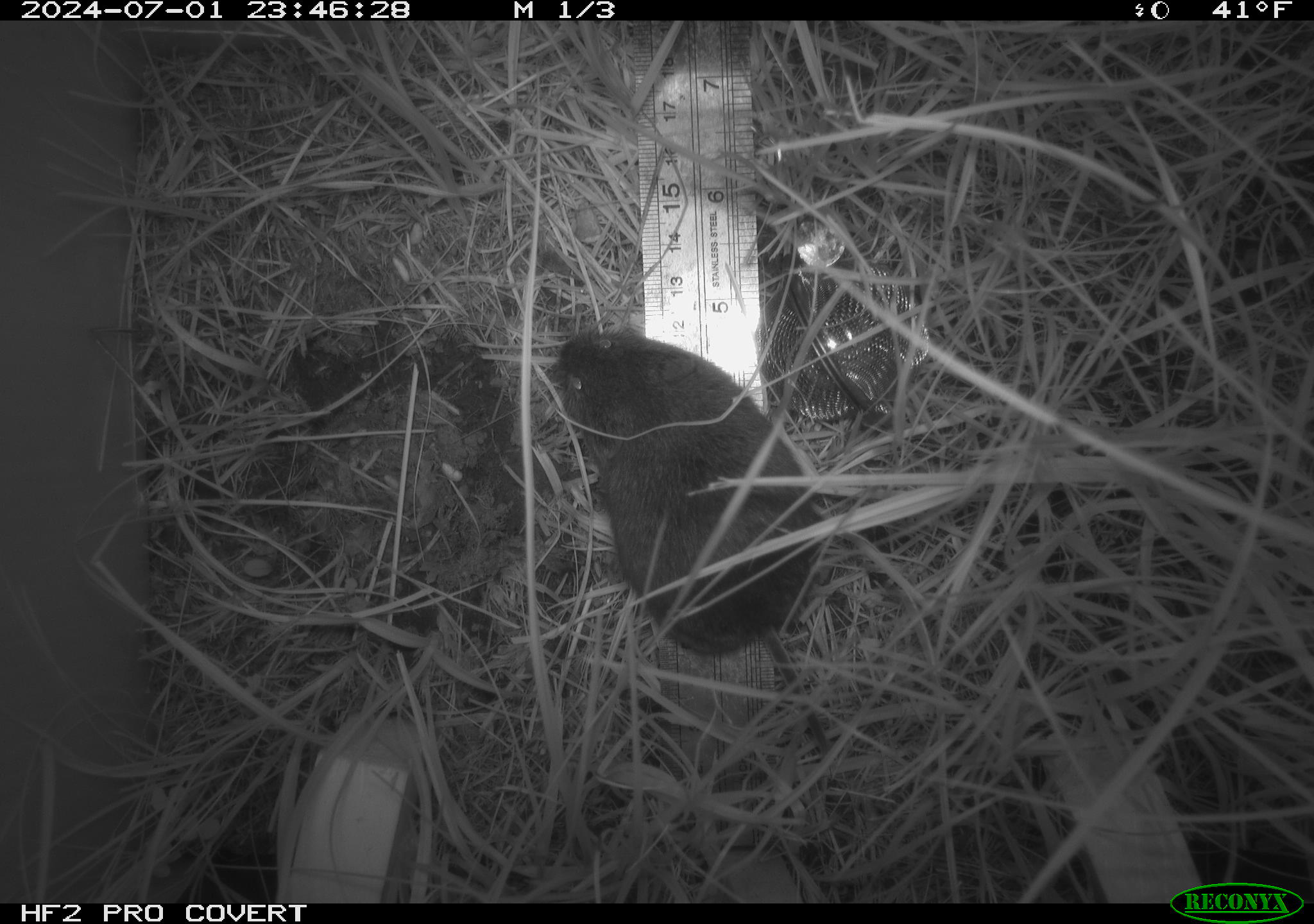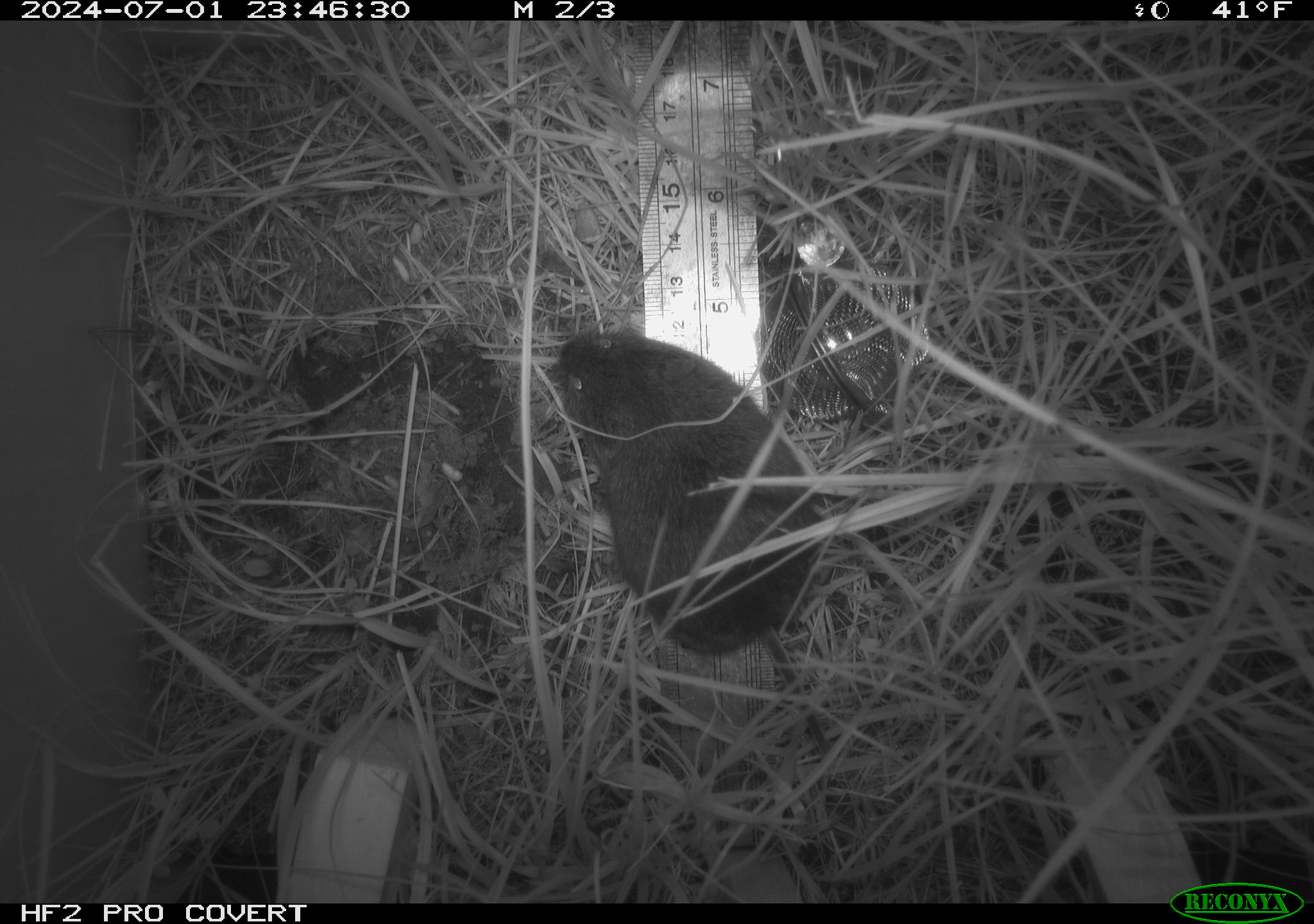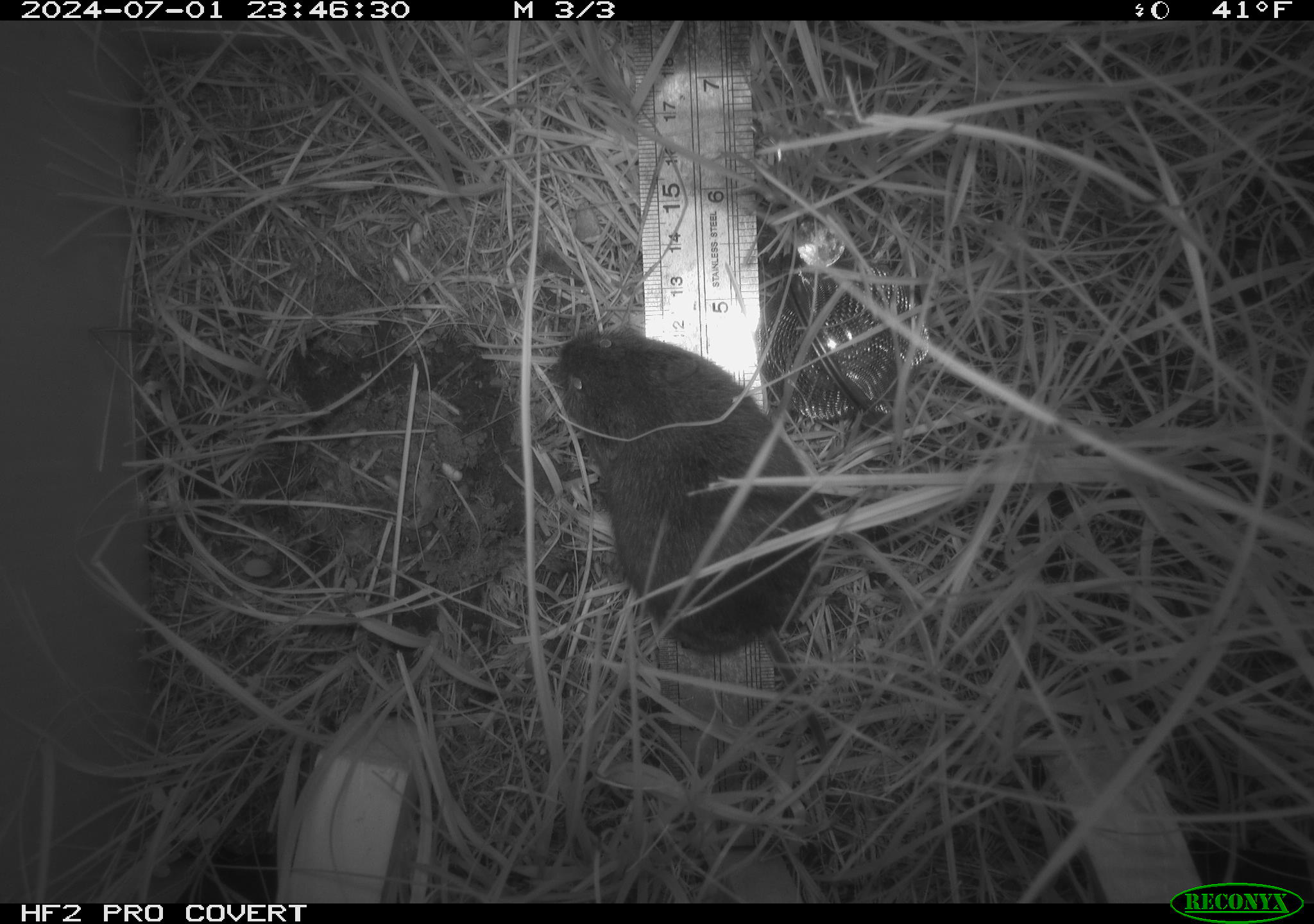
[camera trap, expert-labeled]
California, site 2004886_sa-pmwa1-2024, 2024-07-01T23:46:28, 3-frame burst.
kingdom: Animalia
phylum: Chordata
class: Mammalia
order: Rodentia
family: Cricetidae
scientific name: Arvicolinae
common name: voles, lemmings, and muskrats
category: arvicolinae subfamily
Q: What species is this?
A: Arvicolinae subfamily (voles, lemmings, and muskrats) (Arvicolinae).